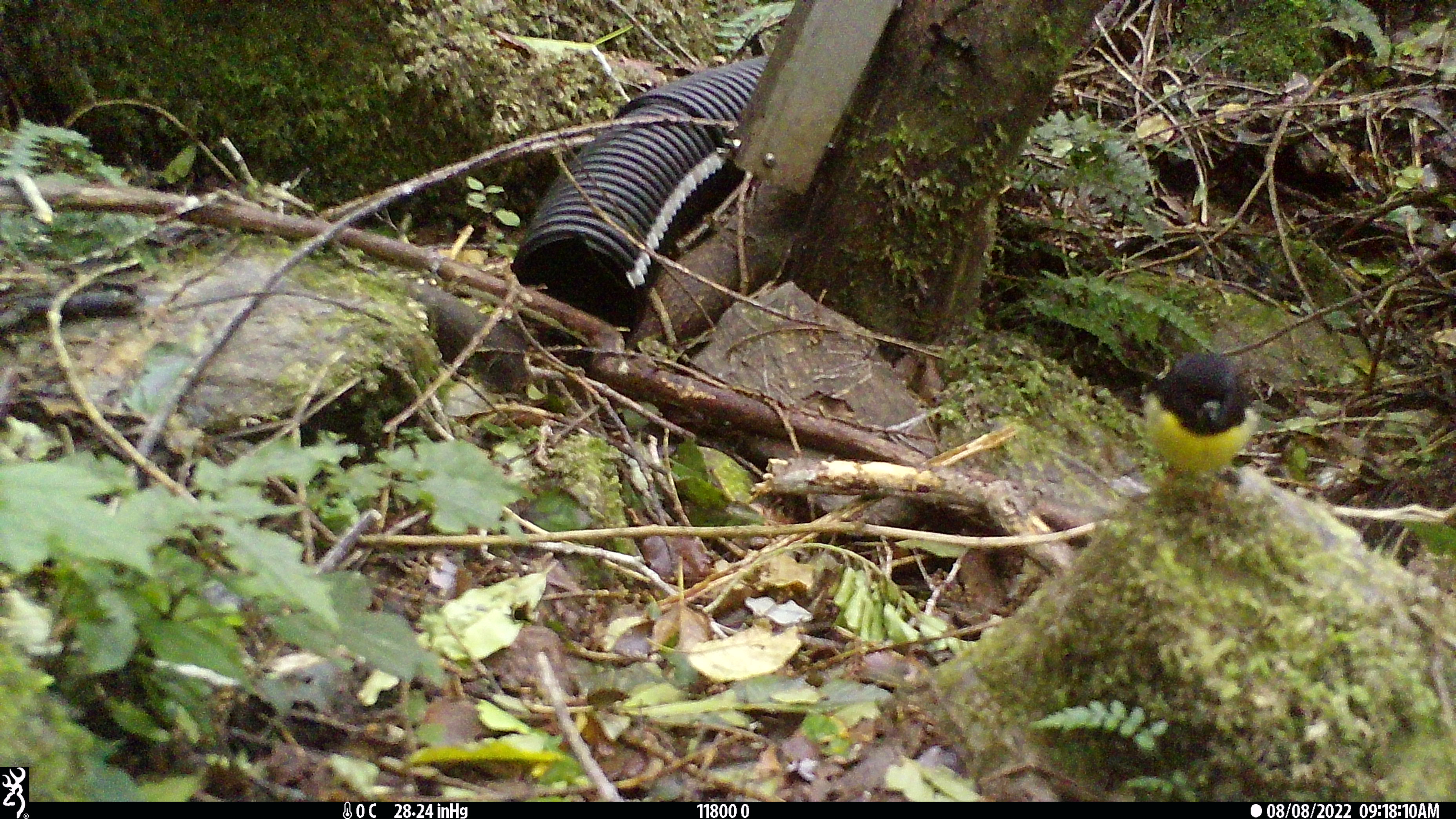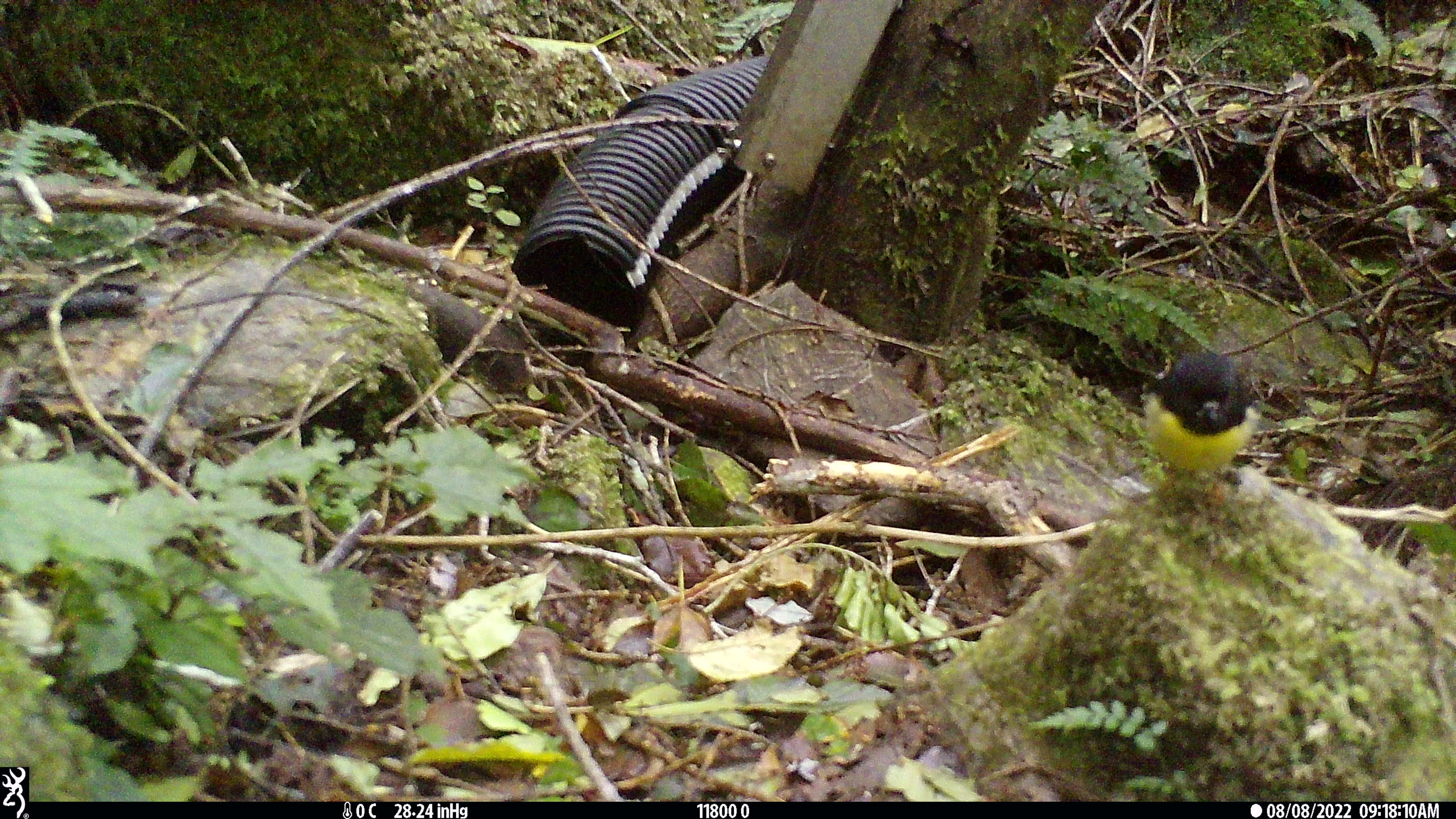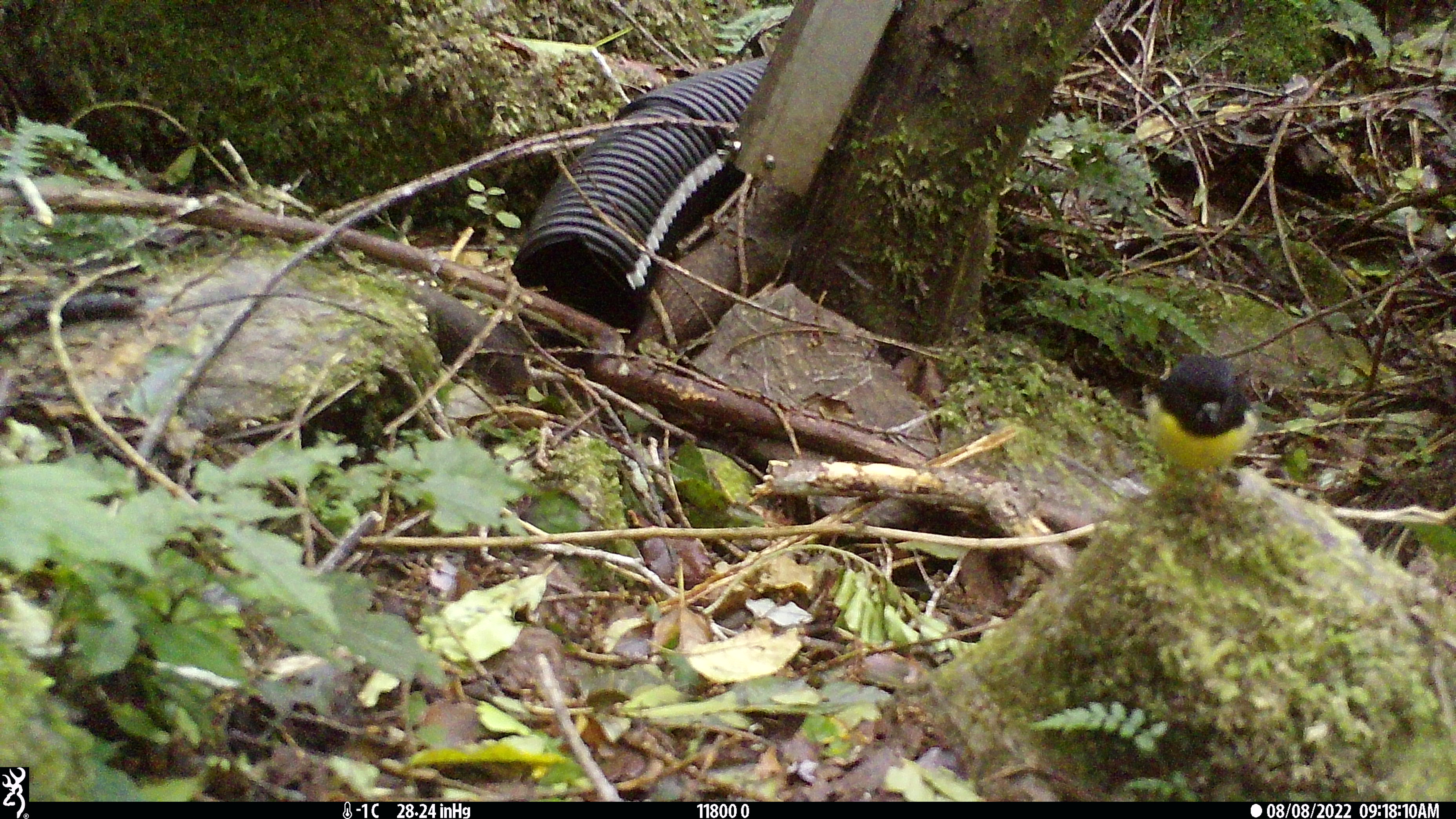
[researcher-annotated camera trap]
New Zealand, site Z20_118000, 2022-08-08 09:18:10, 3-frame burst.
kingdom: Animalia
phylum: Chordata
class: Aves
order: Passeriformes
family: Petroicidae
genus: Petroica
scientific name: Petroica macrocephala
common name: tomtit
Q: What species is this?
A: Tomtit (Petroica macrocephala).